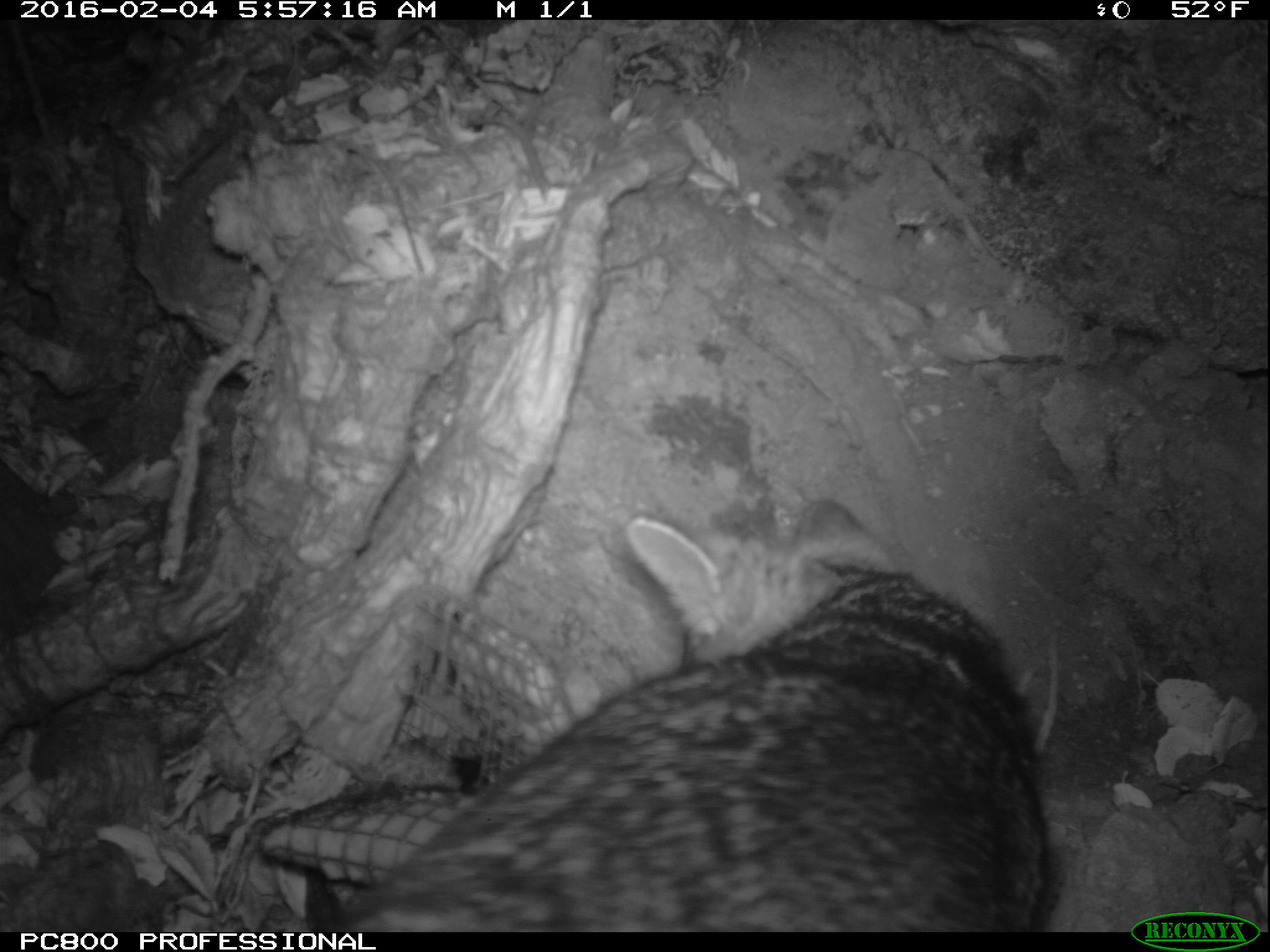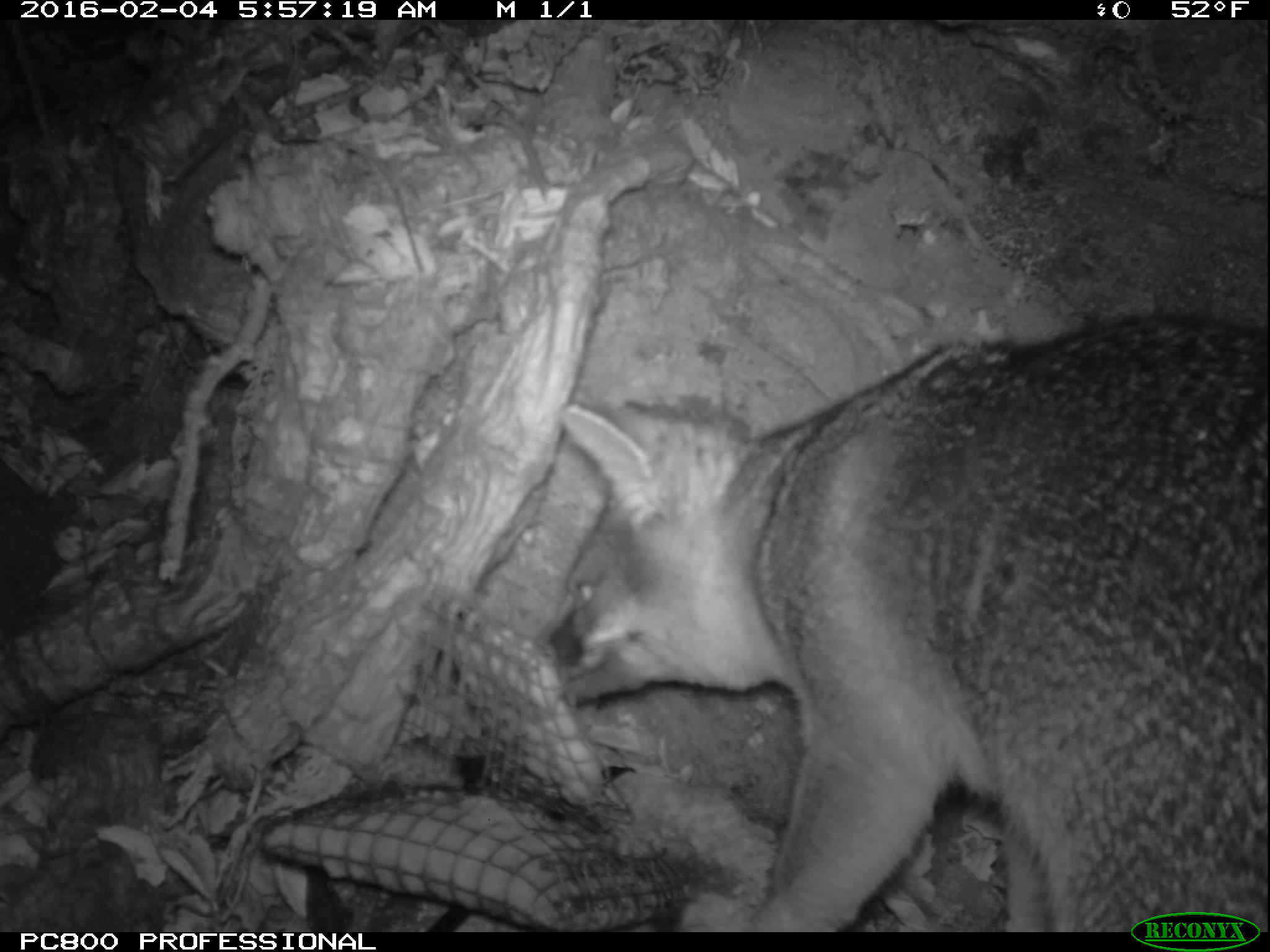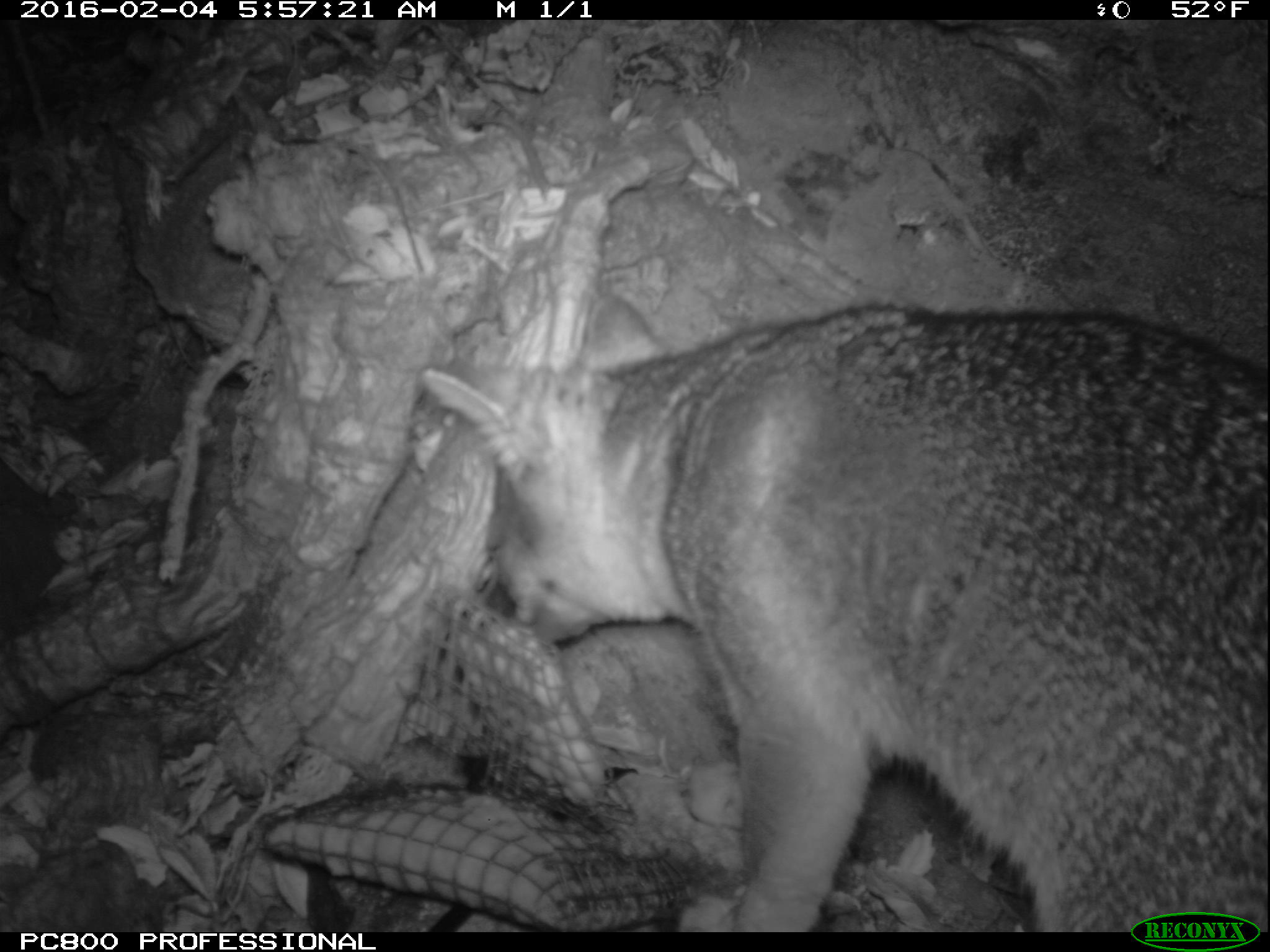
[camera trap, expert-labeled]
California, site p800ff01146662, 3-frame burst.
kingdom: Animalia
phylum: Chordata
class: Mammalia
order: Carnivora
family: Canidae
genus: Urocyon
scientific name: Urocyon littoralis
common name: island fox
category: fox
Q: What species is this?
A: Fox (island fox) (Urocyon littoralis).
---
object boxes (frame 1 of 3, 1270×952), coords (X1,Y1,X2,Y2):
fox: (346,496,1050,932)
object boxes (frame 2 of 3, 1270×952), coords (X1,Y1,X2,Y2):
fox: (528,307,1269,931)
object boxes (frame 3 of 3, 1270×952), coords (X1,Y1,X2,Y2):
fox: (422,306,1268,932)